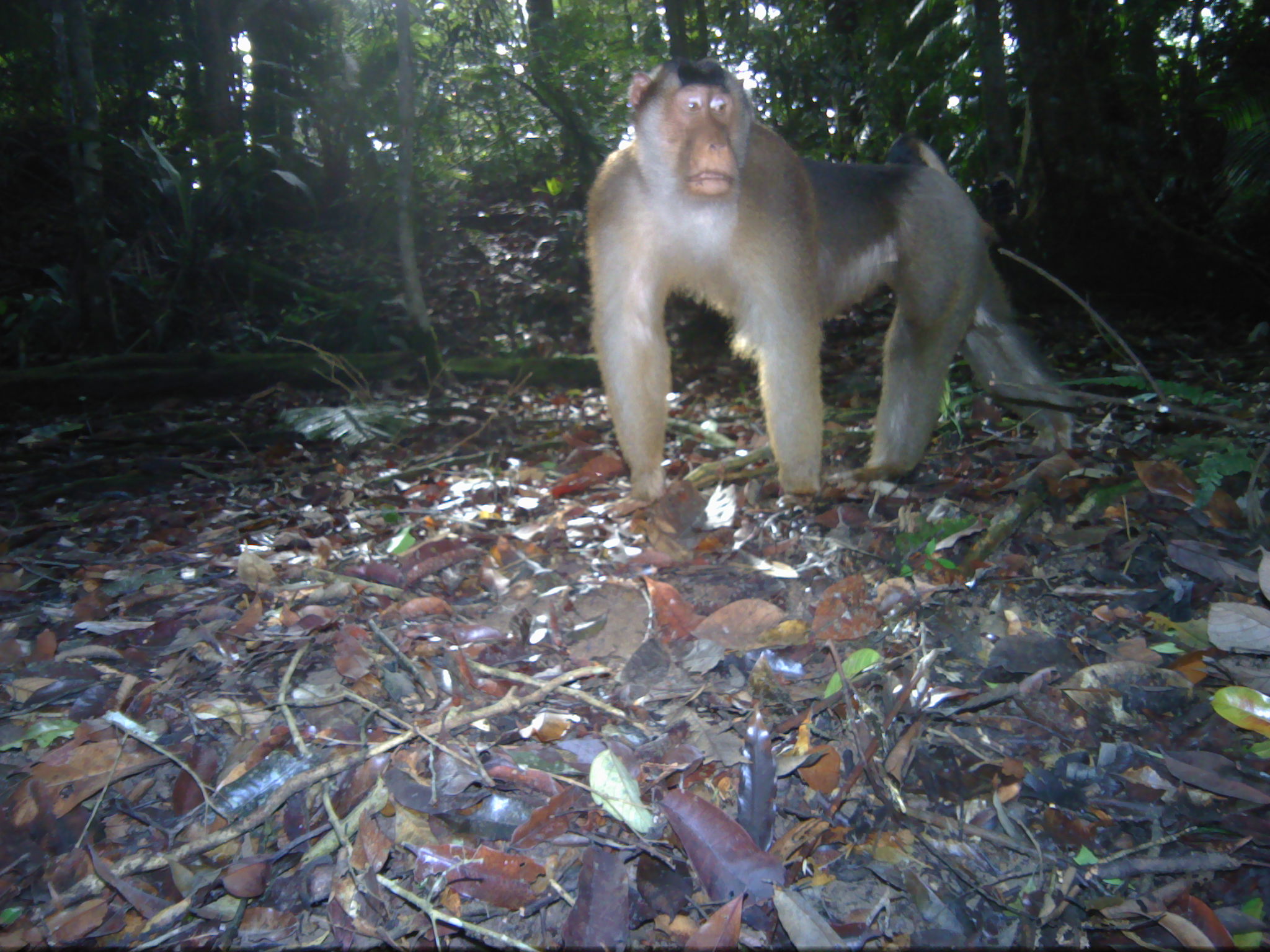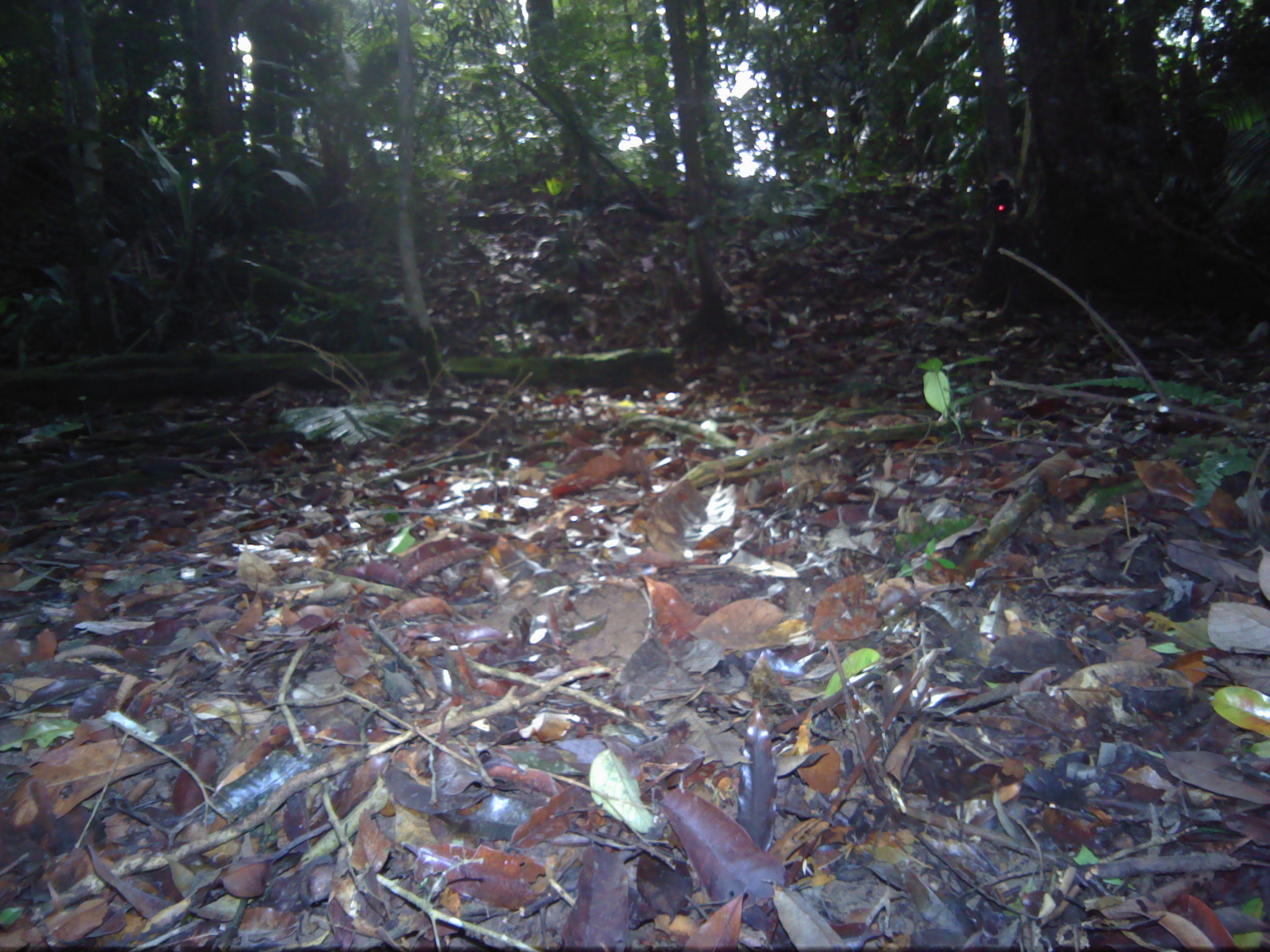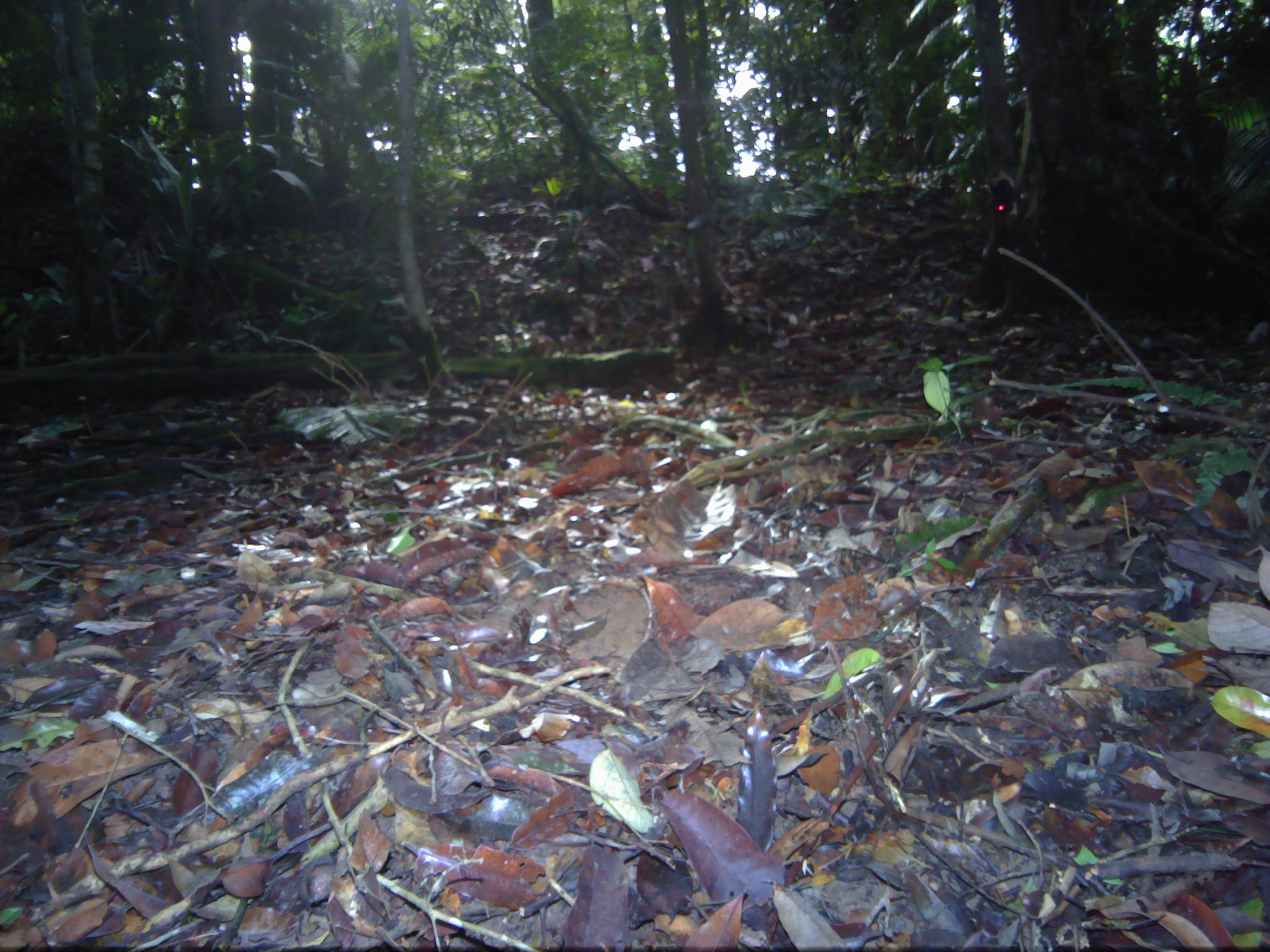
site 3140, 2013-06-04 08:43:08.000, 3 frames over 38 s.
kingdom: Animalia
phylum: Chordata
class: Mammalia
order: Primates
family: Cercopithecidae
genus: Macaca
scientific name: Macaca nemestrina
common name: southern pig-tailed macaque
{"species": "Macaca nemestrina (southern pig-tailed macaque)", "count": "1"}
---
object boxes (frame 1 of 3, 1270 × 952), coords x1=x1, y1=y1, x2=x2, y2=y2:
macaca nemestrina: x1=580, y1=51, x2=1081, y2=490